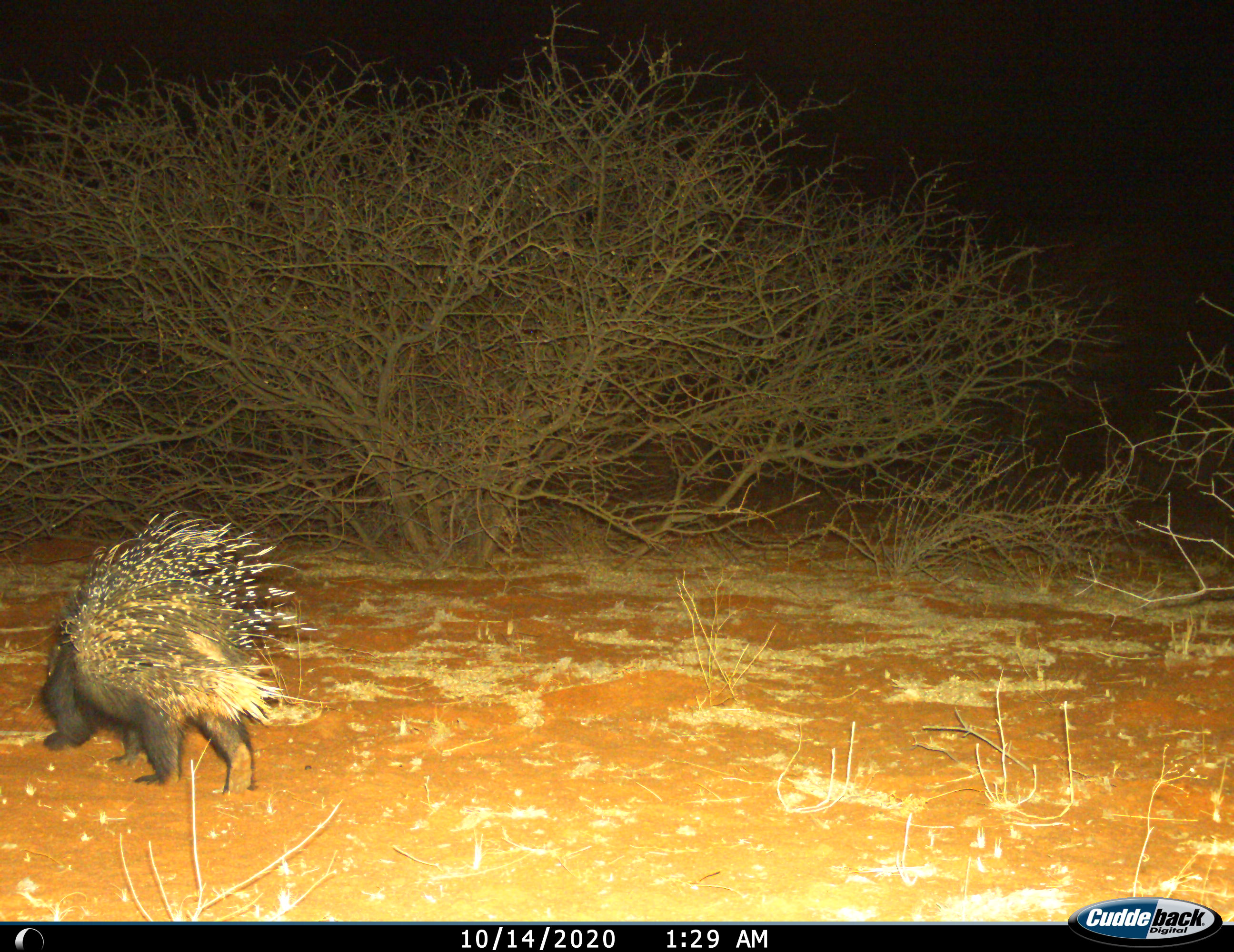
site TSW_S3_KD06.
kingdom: Animalia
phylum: Chordata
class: Mammalia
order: Rodentia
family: Hystricidae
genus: Hystrix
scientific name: Hystrix cristata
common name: crested porcupine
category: porcupine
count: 1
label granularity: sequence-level